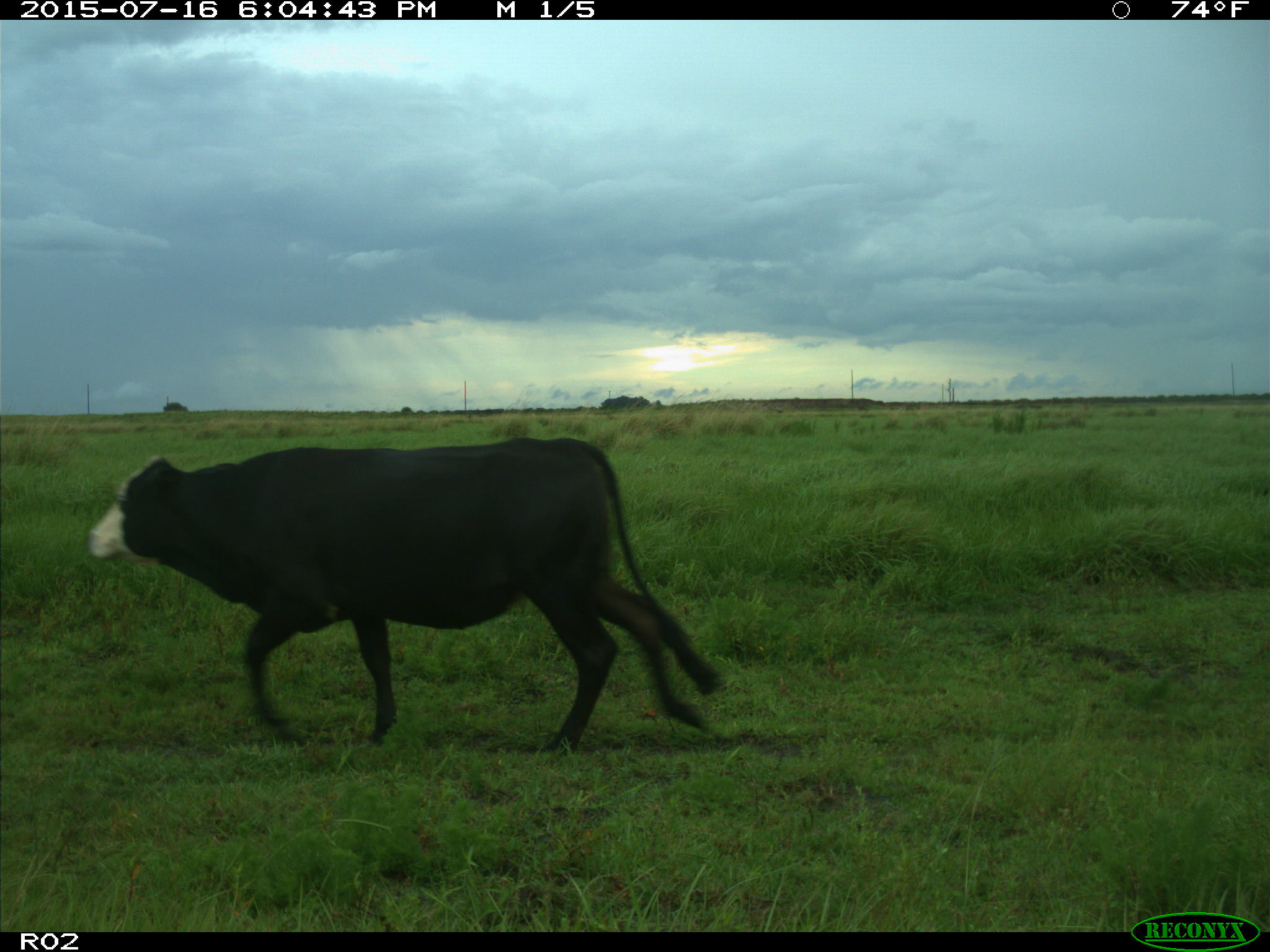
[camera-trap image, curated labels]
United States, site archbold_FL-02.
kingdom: Animalia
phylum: Chordata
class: Mammalia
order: Artiodactyla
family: Bovidae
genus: Bos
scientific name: Bos taurus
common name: domestic cow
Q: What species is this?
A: Bos taurus (domestic cow).